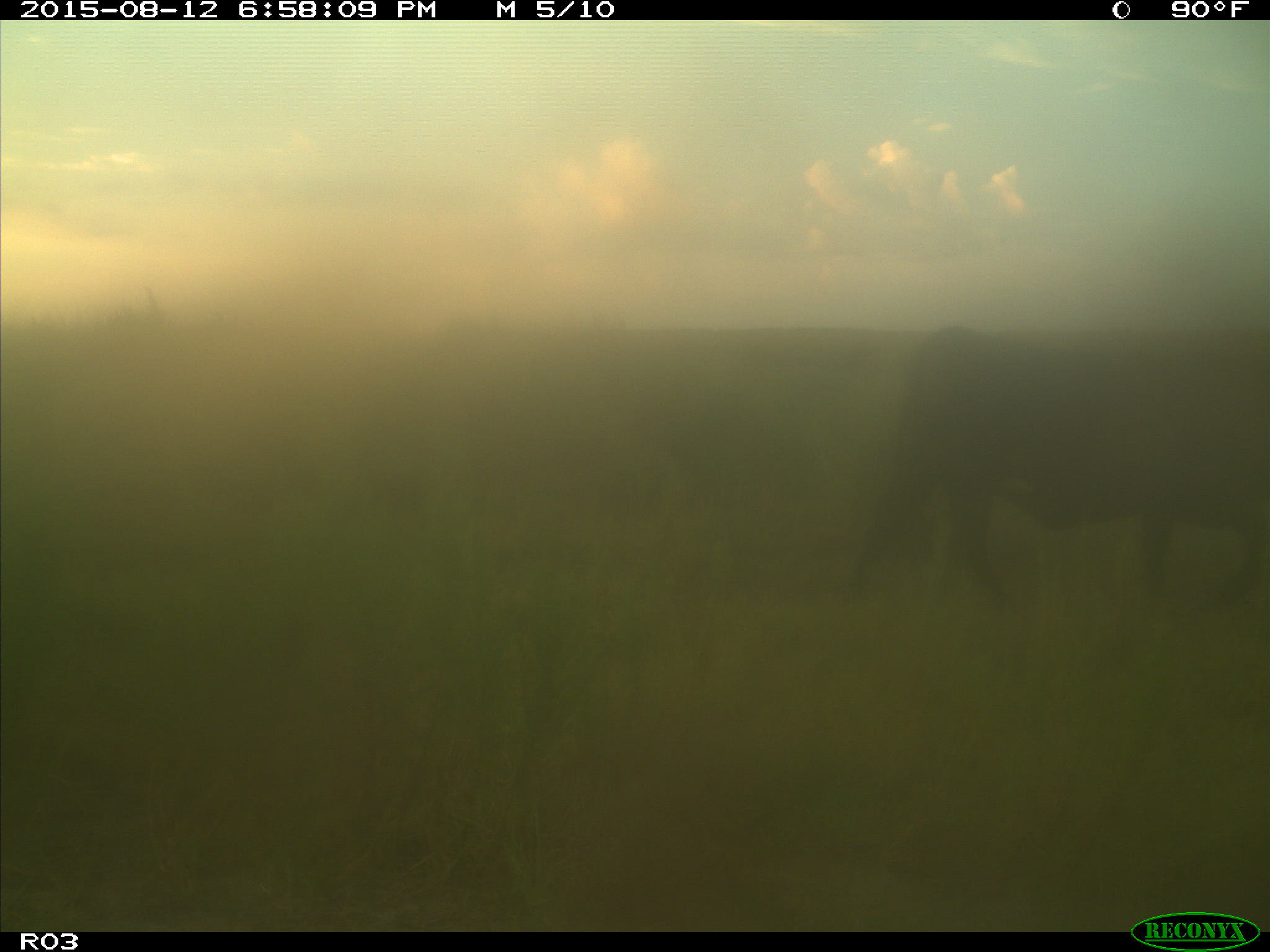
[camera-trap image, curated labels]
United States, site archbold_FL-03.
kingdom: Animalia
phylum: Chordata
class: Mammalia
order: Artiodactyla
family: Bovidae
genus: Bos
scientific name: Bos taurus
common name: domestic cow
Bos taurus (domestic cow).